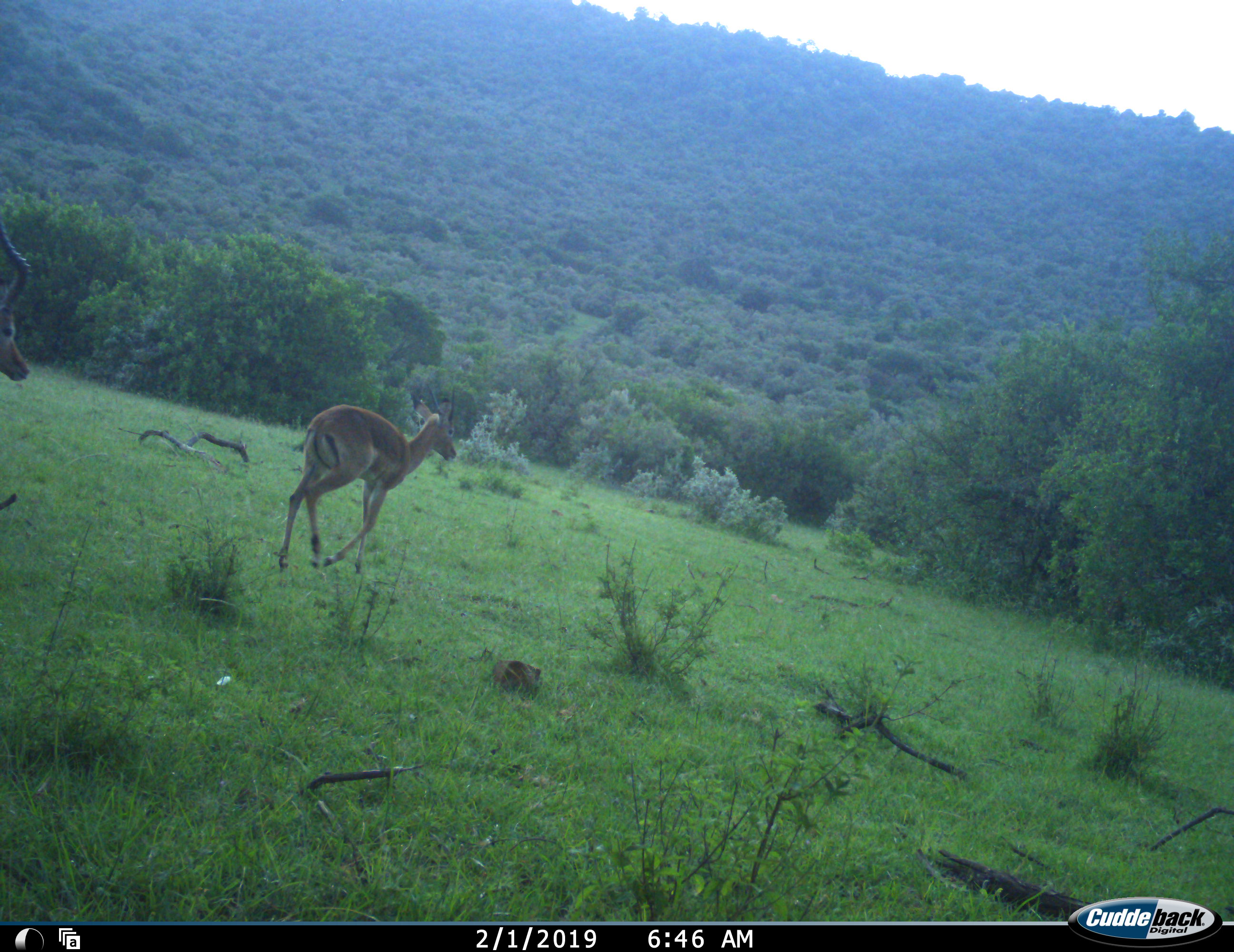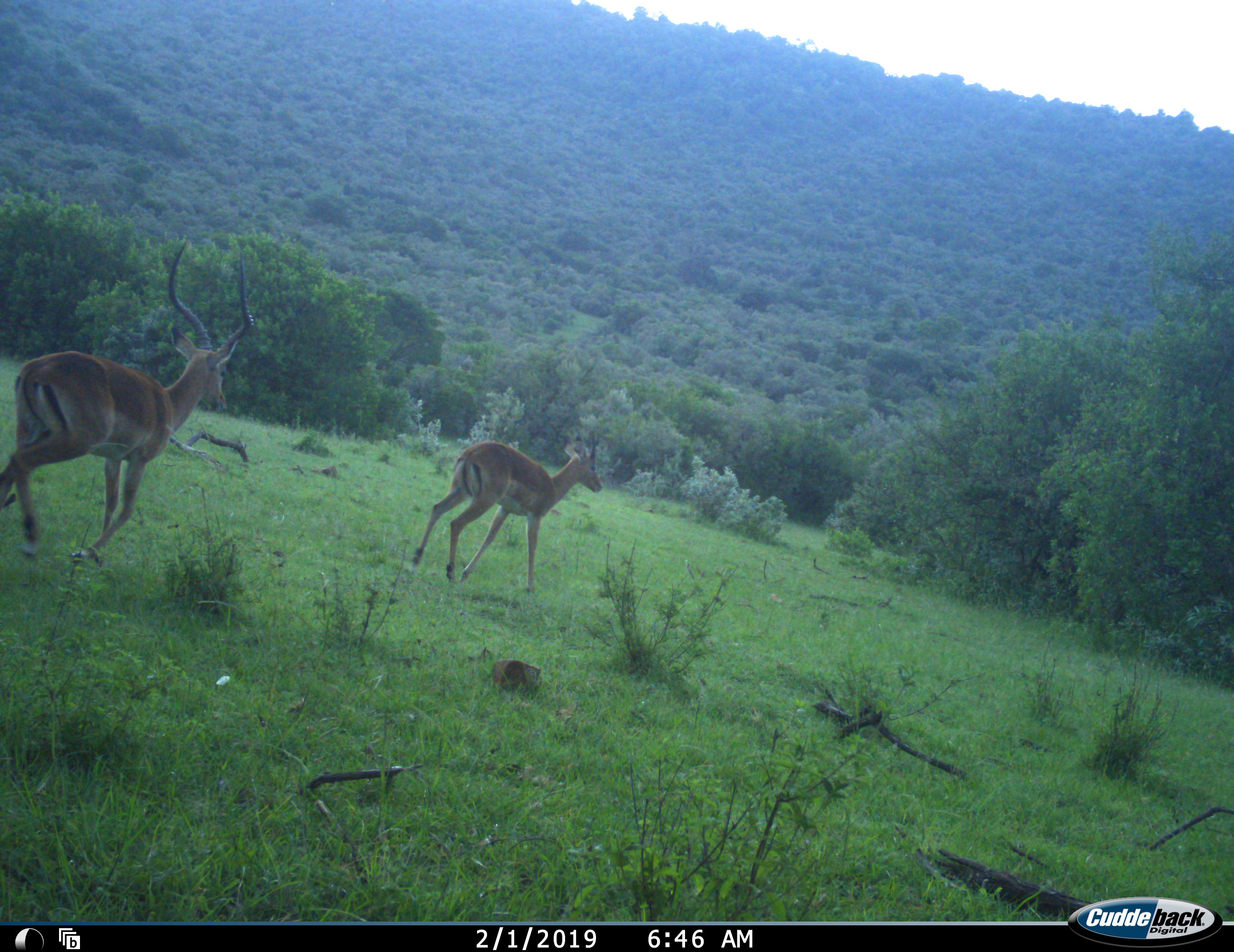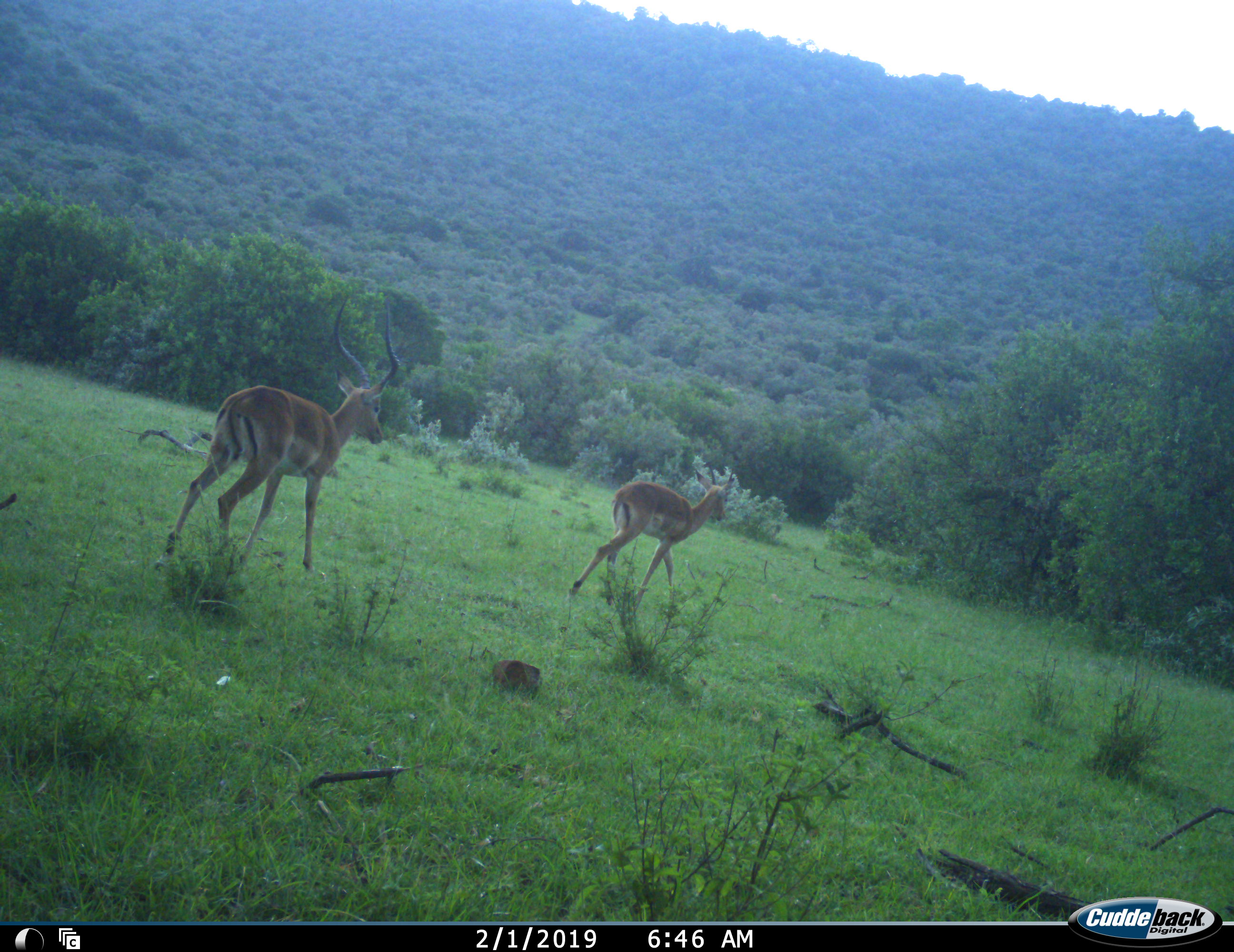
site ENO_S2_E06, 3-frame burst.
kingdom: Animalia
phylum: Chordata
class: Mammalia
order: Artiodactyla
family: Bovidae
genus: Aepyceros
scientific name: Aepyceros melampus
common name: impala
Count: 2.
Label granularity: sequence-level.